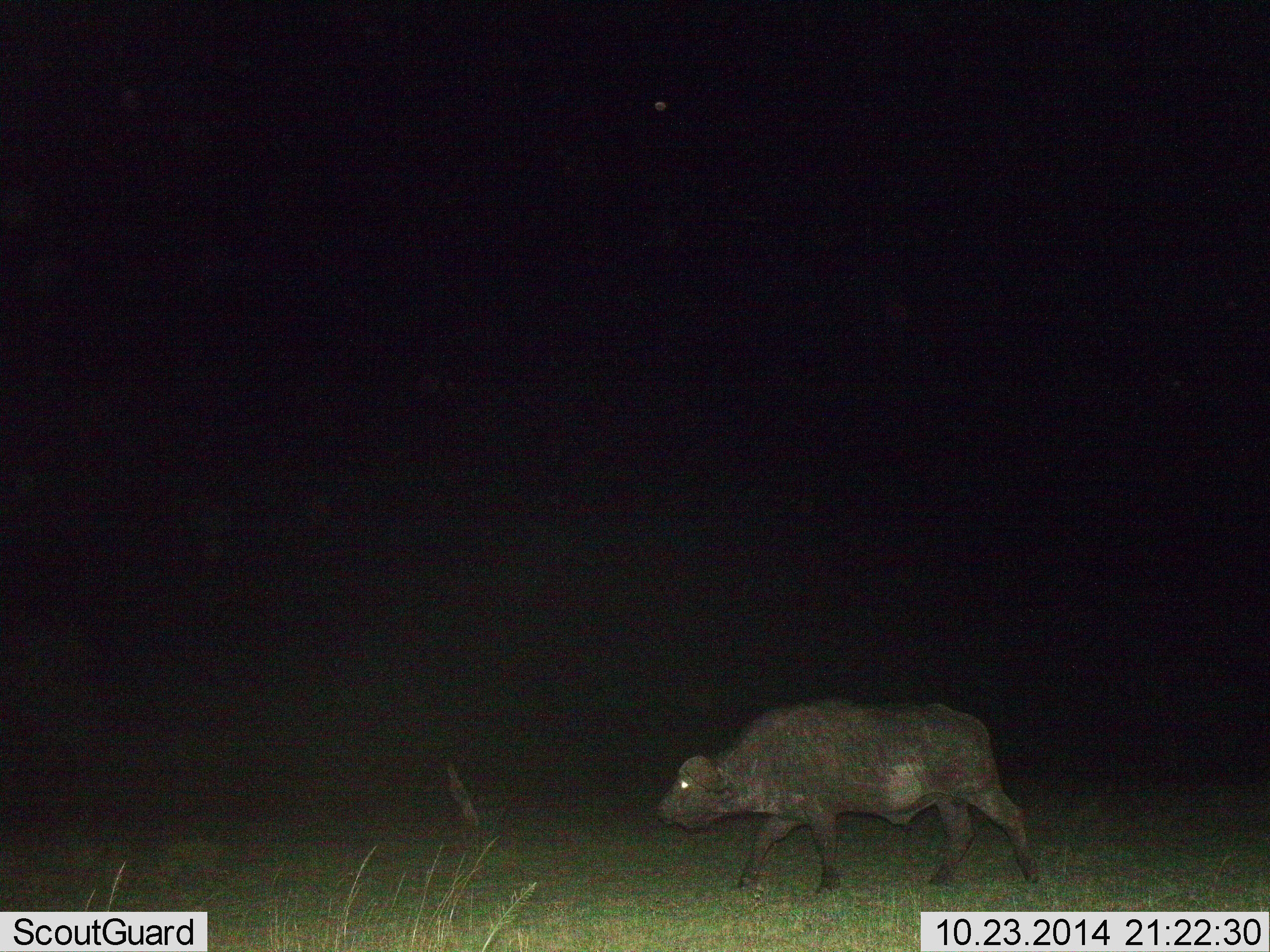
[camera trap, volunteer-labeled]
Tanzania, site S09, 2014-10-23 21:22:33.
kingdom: Animalia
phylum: Chordata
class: Mammalia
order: Artiodactyla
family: Bovidae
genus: Syncerus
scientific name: Syncerus caffer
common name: cape buffalo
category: buffalo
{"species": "buffalo (cape buffalo) (Syncerus caffer)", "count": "1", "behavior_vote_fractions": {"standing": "0%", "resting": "0%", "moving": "100%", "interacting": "0%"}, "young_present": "10%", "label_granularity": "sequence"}